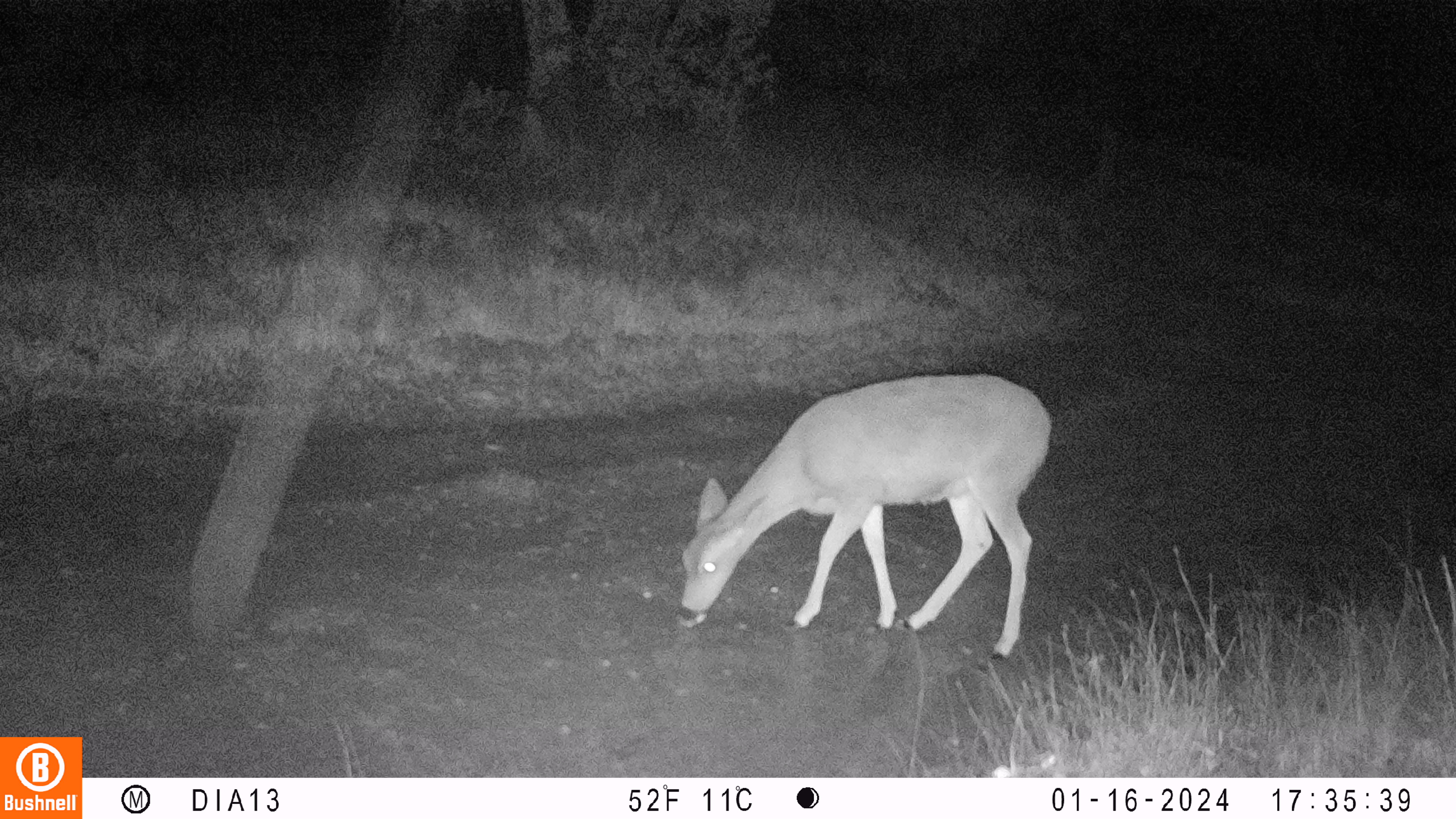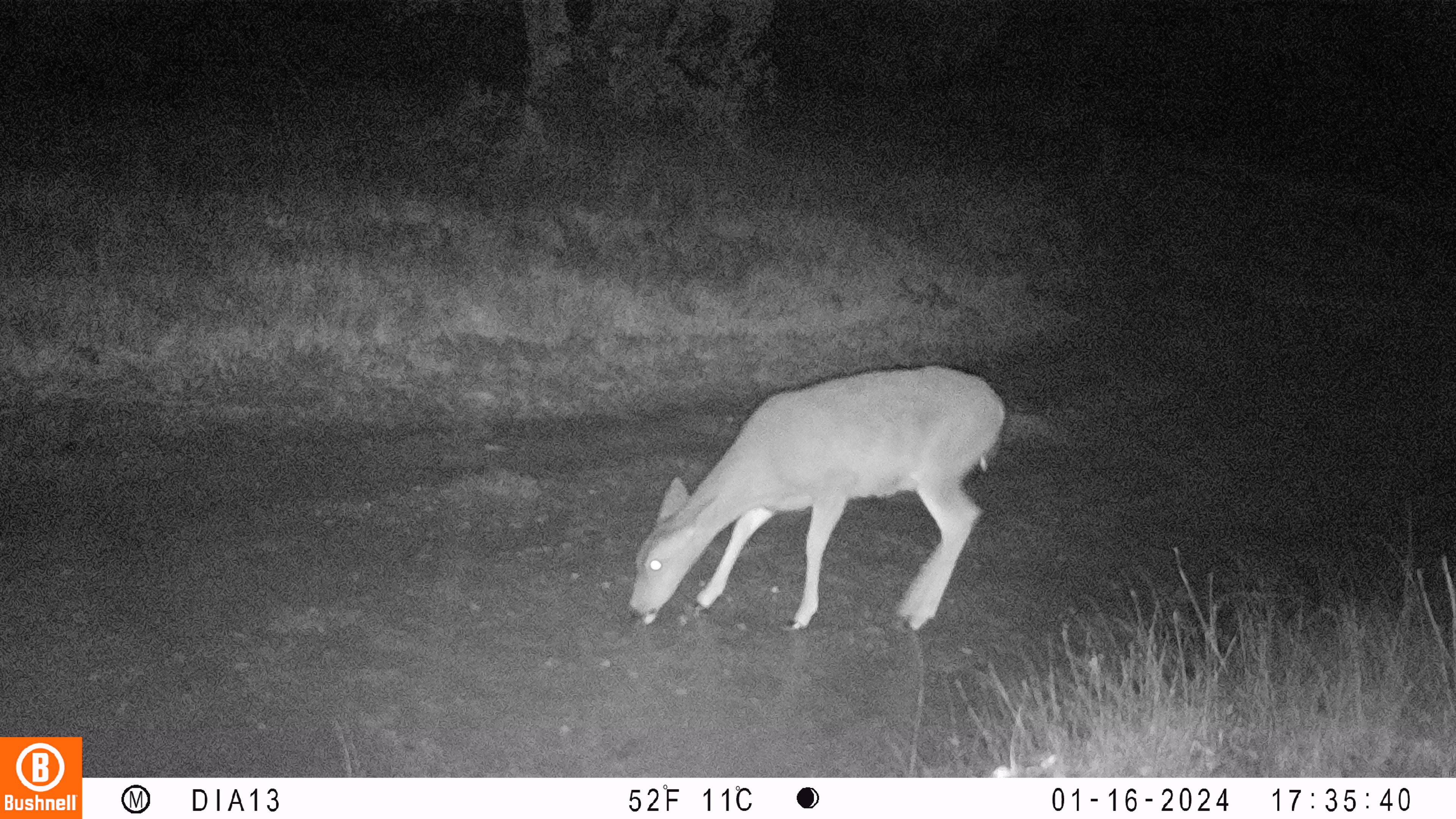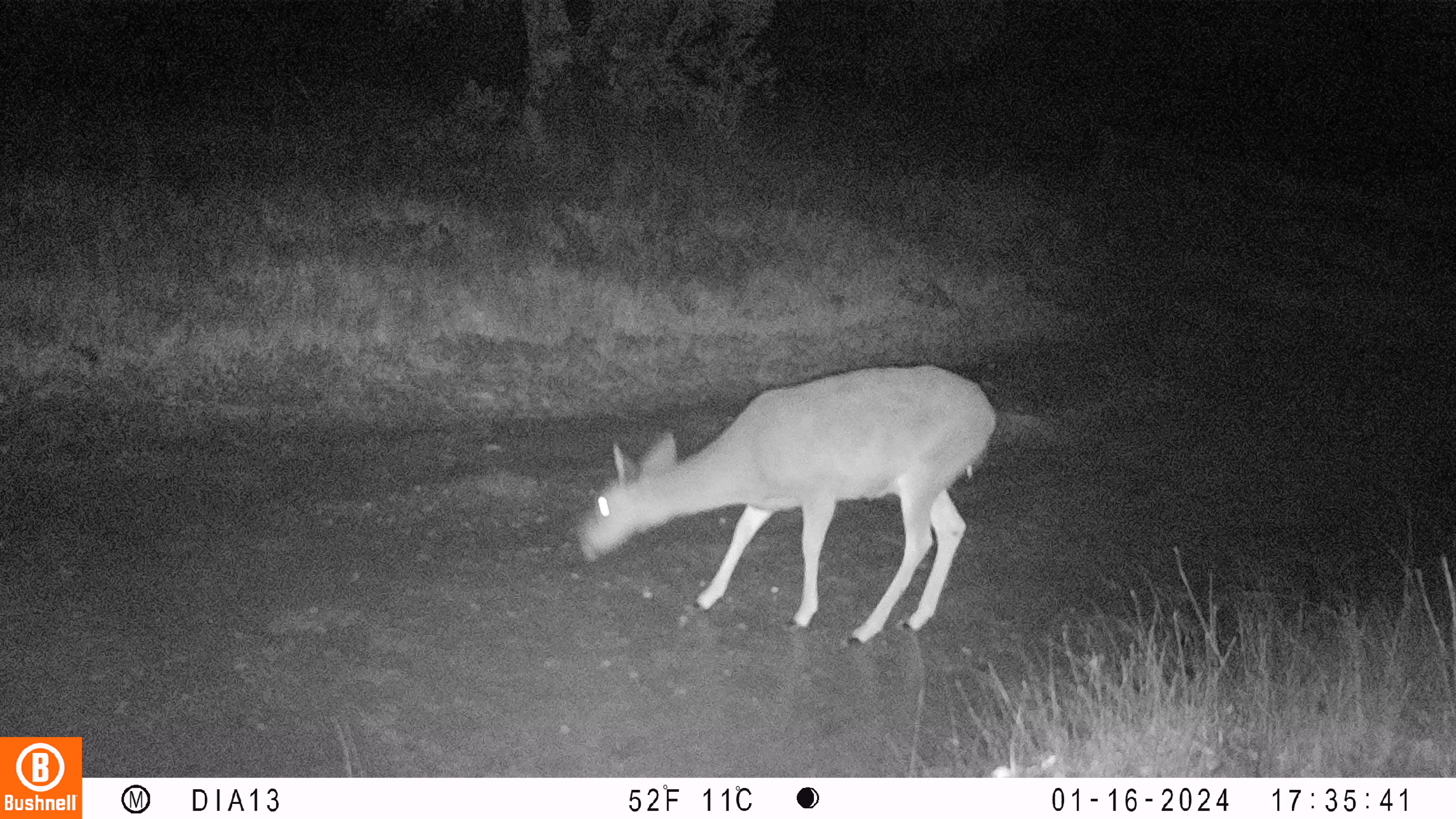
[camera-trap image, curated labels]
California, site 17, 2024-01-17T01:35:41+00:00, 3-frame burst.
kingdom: Animalia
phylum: Chordata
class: Mammalia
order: Artiodactyla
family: Cervidae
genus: Odocoileus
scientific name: Odocoileus hemionus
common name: mule deer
Mule deer (Odocoileus hemionus).